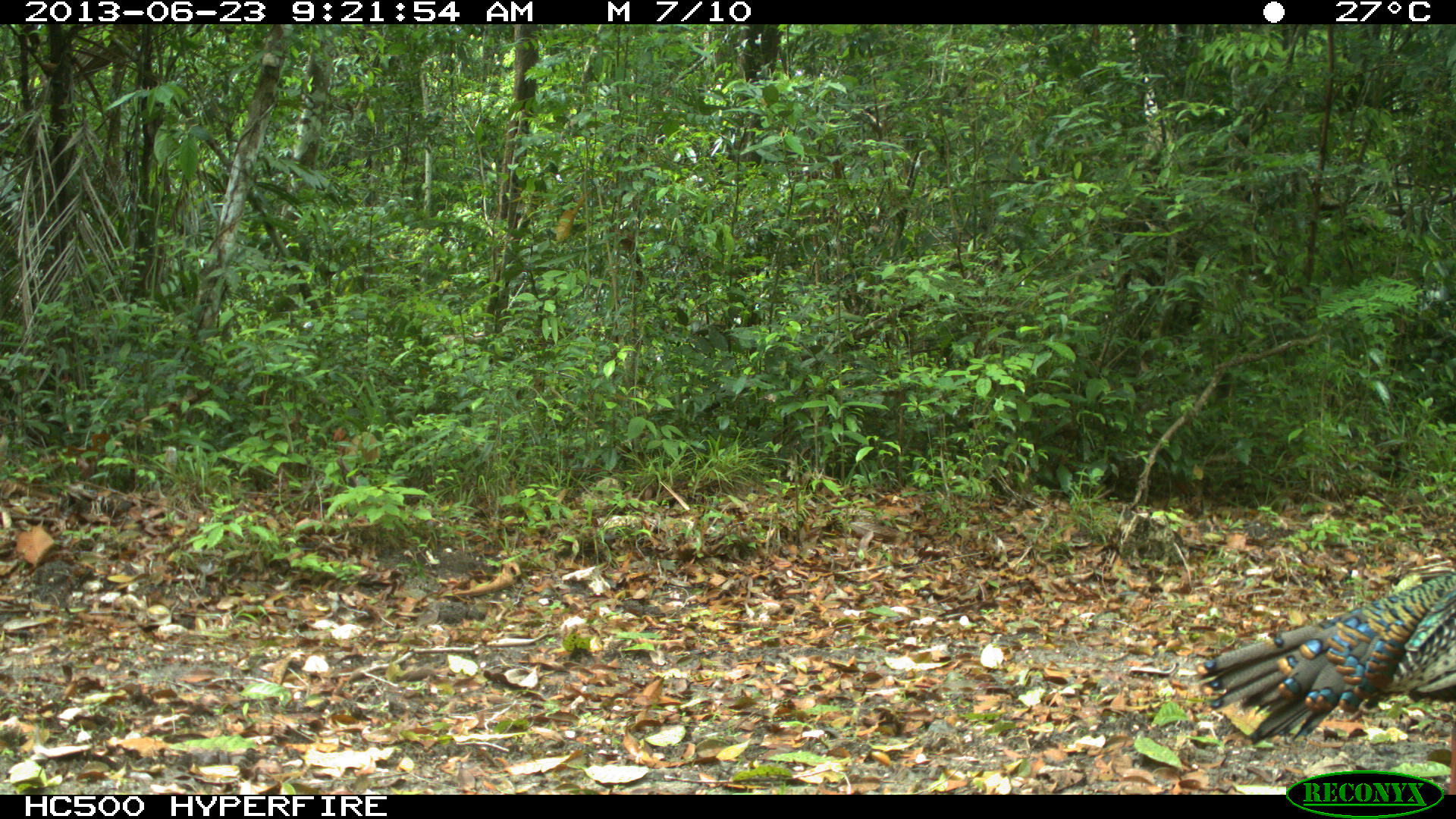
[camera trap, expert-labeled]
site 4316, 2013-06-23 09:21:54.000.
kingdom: Animalia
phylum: Chordata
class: Aves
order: Galliformes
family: Phasianidae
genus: Meleagris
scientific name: Meleagris ocellata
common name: ocellated turkey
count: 1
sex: female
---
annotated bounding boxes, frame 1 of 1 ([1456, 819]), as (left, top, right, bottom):
meleagris ocellata: (1189, 570, 1454, 790)